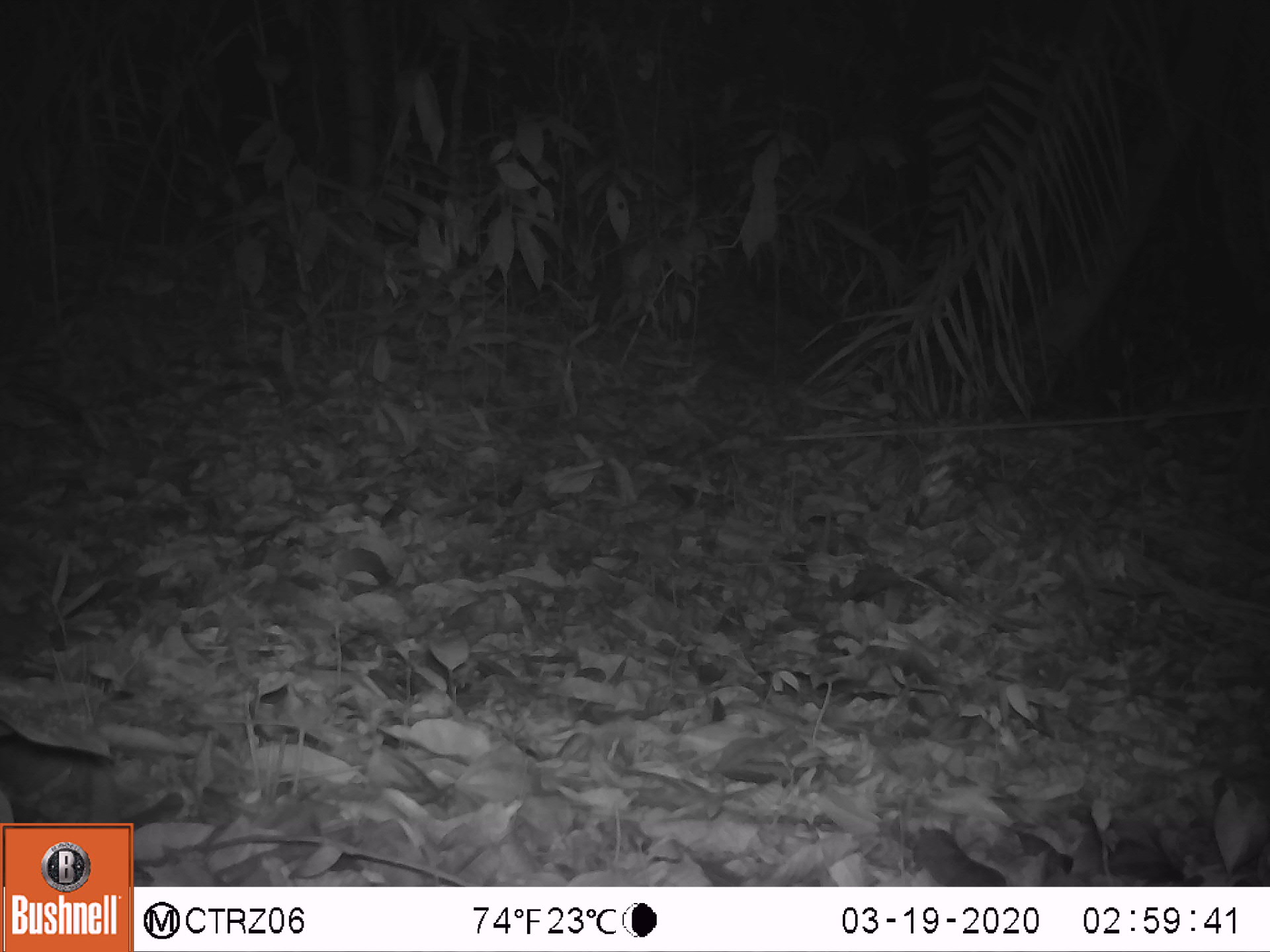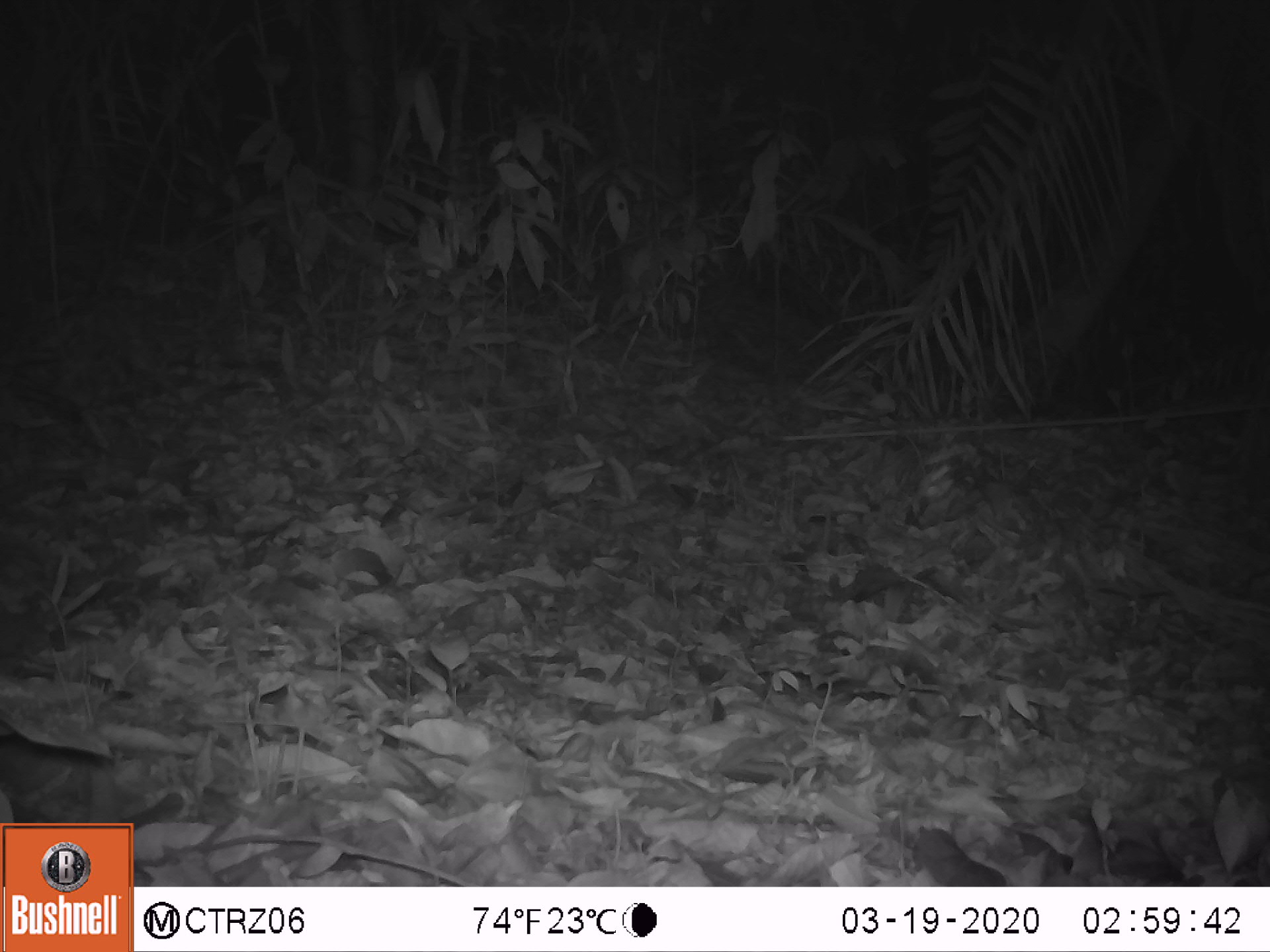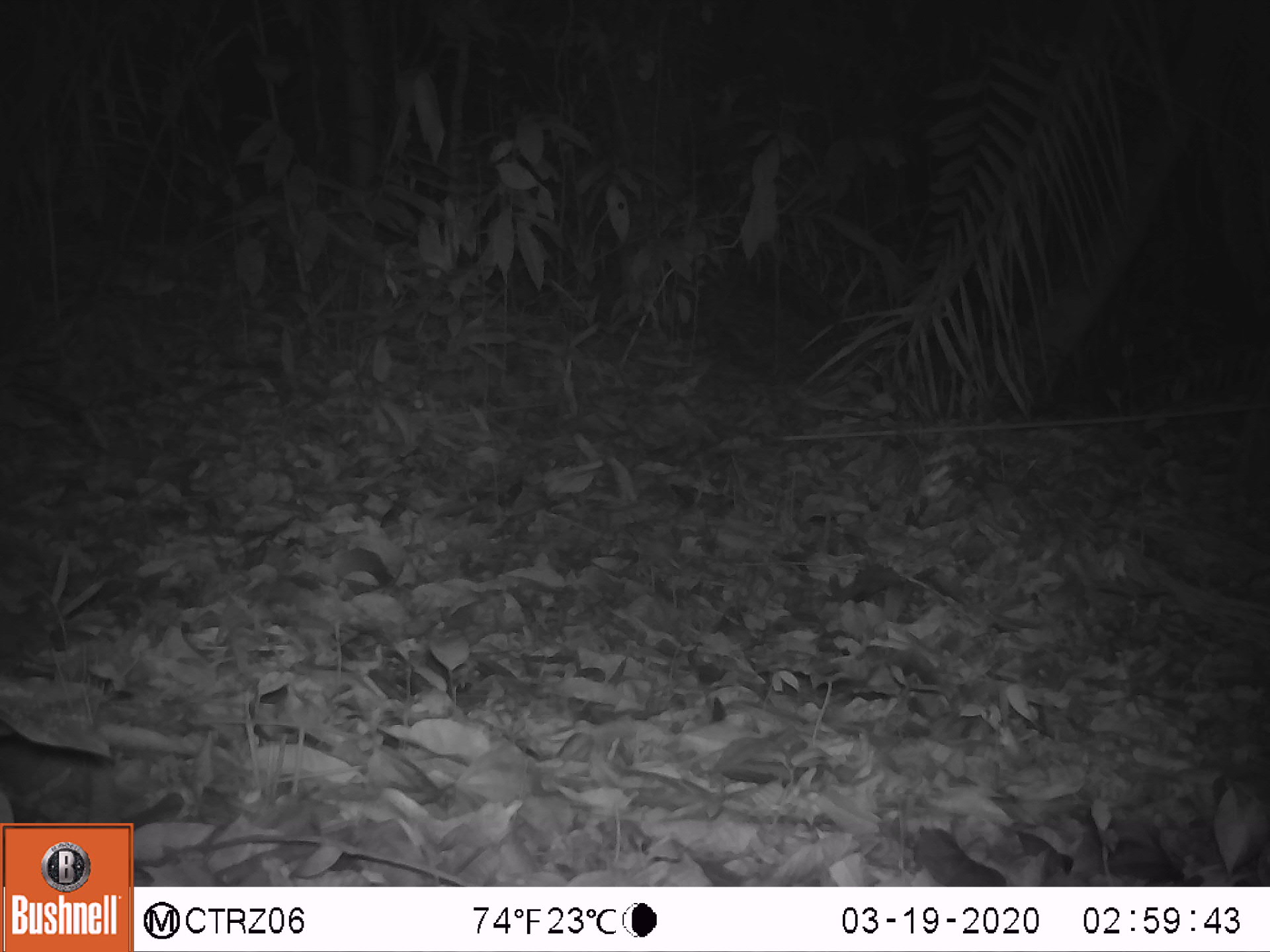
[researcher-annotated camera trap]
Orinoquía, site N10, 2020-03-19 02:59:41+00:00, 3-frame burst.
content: no animal present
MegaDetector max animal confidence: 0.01